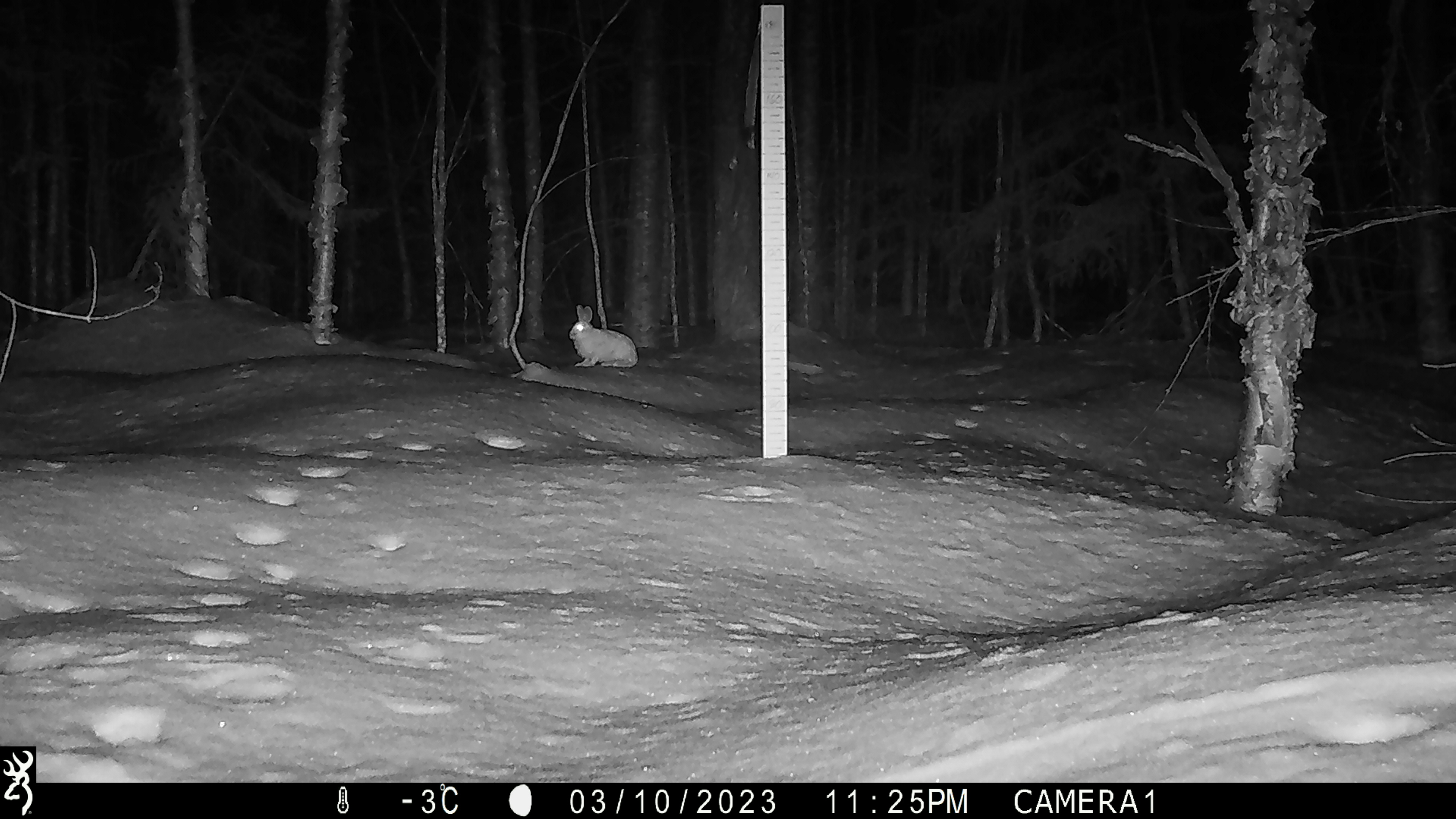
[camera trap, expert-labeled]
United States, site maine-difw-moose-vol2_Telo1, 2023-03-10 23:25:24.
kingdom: Animalia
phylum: Chordata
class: Mammalia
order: Lagomorpha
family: Leporidae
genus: Sylvilagus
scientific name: Sylvilagus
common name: cottontail rabbit